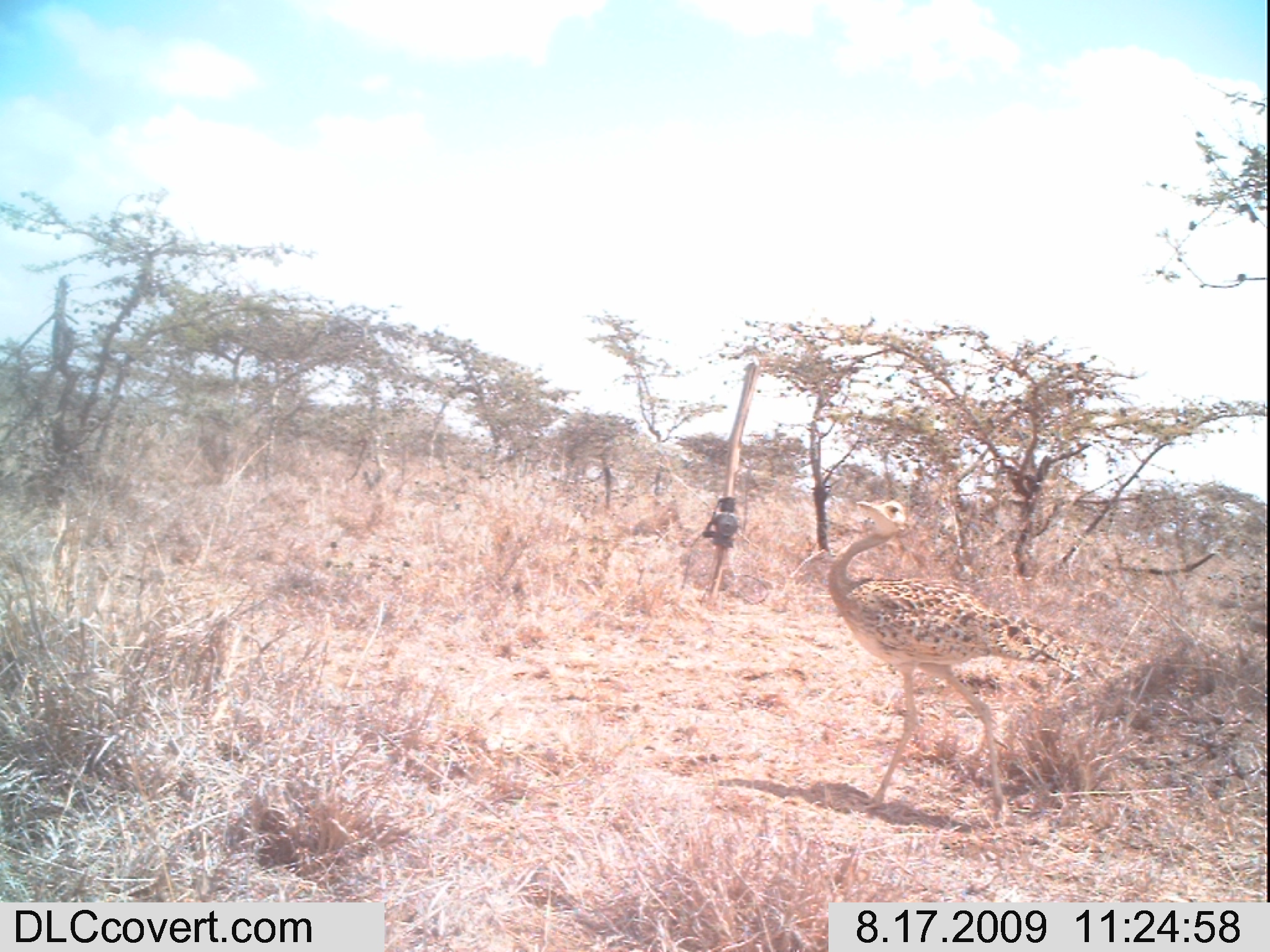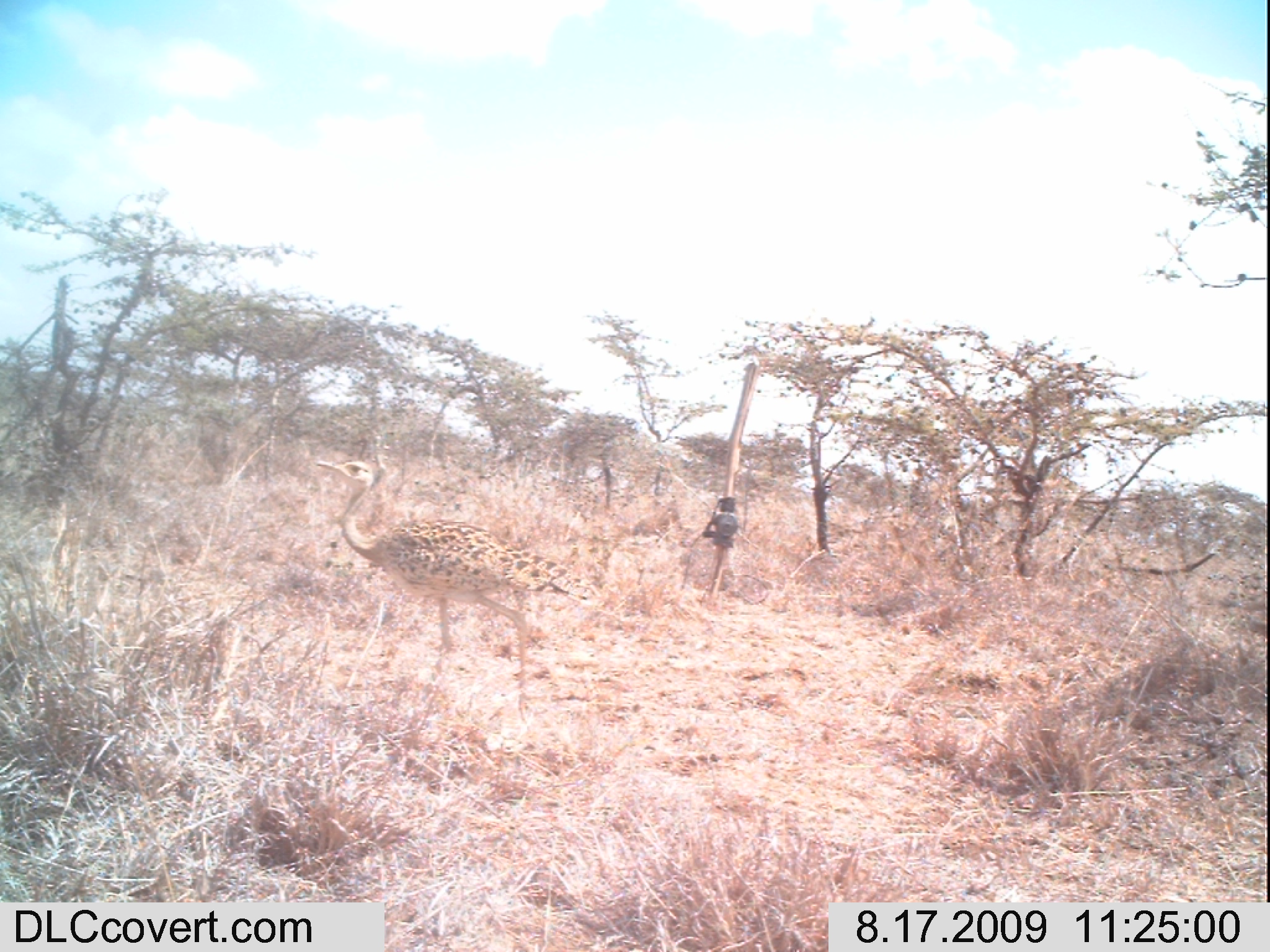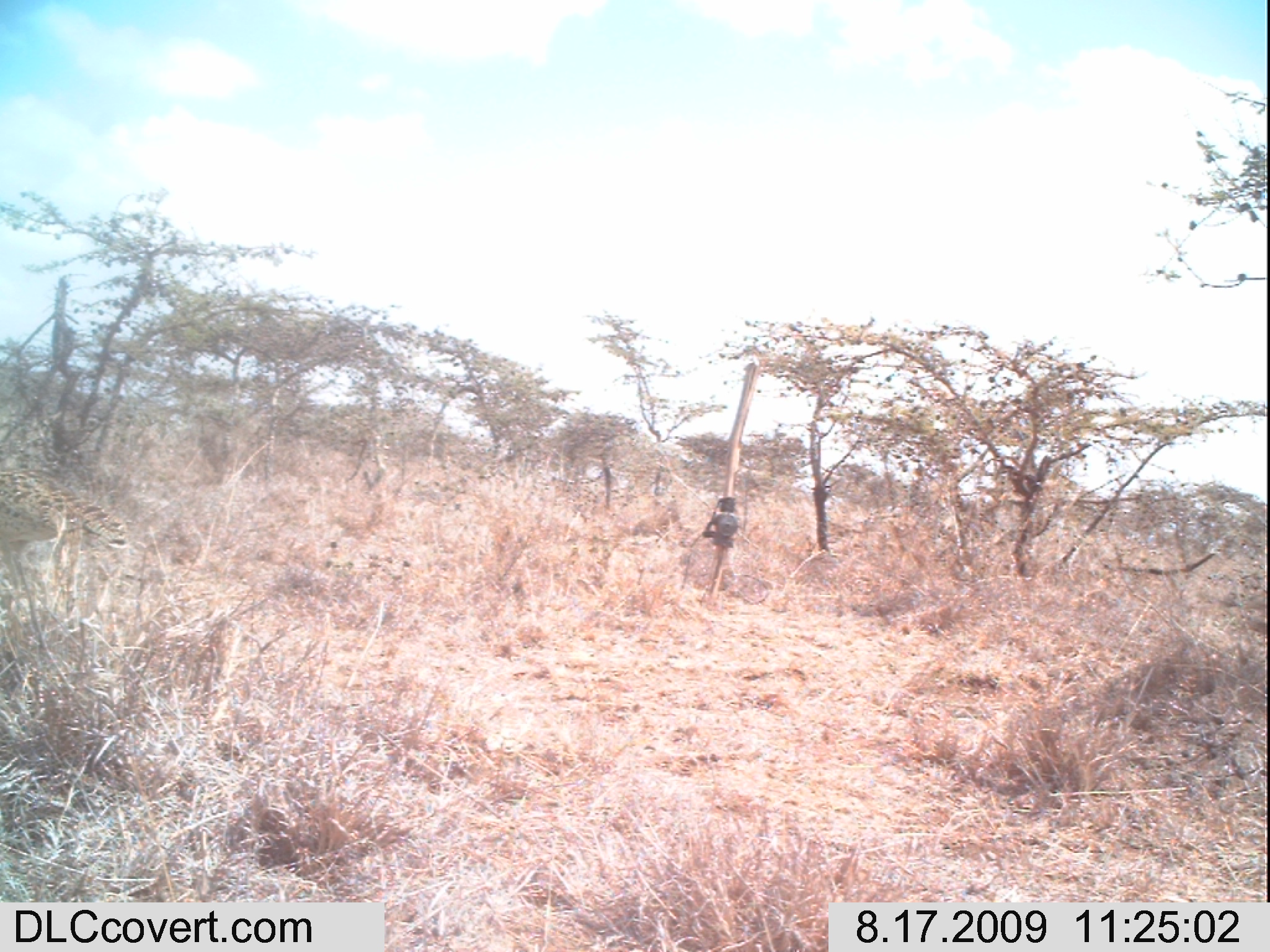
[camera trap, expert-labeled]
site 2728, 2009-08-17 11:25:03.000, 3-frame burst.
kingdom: Animalia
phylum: Chordata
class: Aves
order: Otidiformes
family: Otididae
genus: Eupodotis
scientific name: Eupodotis senegalensis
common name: white-bellied bustard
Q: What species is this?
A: Eupodotis senegalensis (white-bellied bustard).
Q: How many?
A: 1.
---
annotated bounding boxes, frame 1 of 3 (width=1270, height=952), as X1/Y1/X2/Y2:
eupodotis senegalensis: 828/499/1082/825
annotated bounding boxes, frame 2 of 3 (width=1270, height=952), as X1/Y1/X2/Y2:
eupodotis senegalensis: 327/469/598/723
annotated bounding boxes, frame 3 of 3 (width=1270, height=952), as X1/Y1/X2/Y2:
eupodotis senegalensis: 3/464/130/637